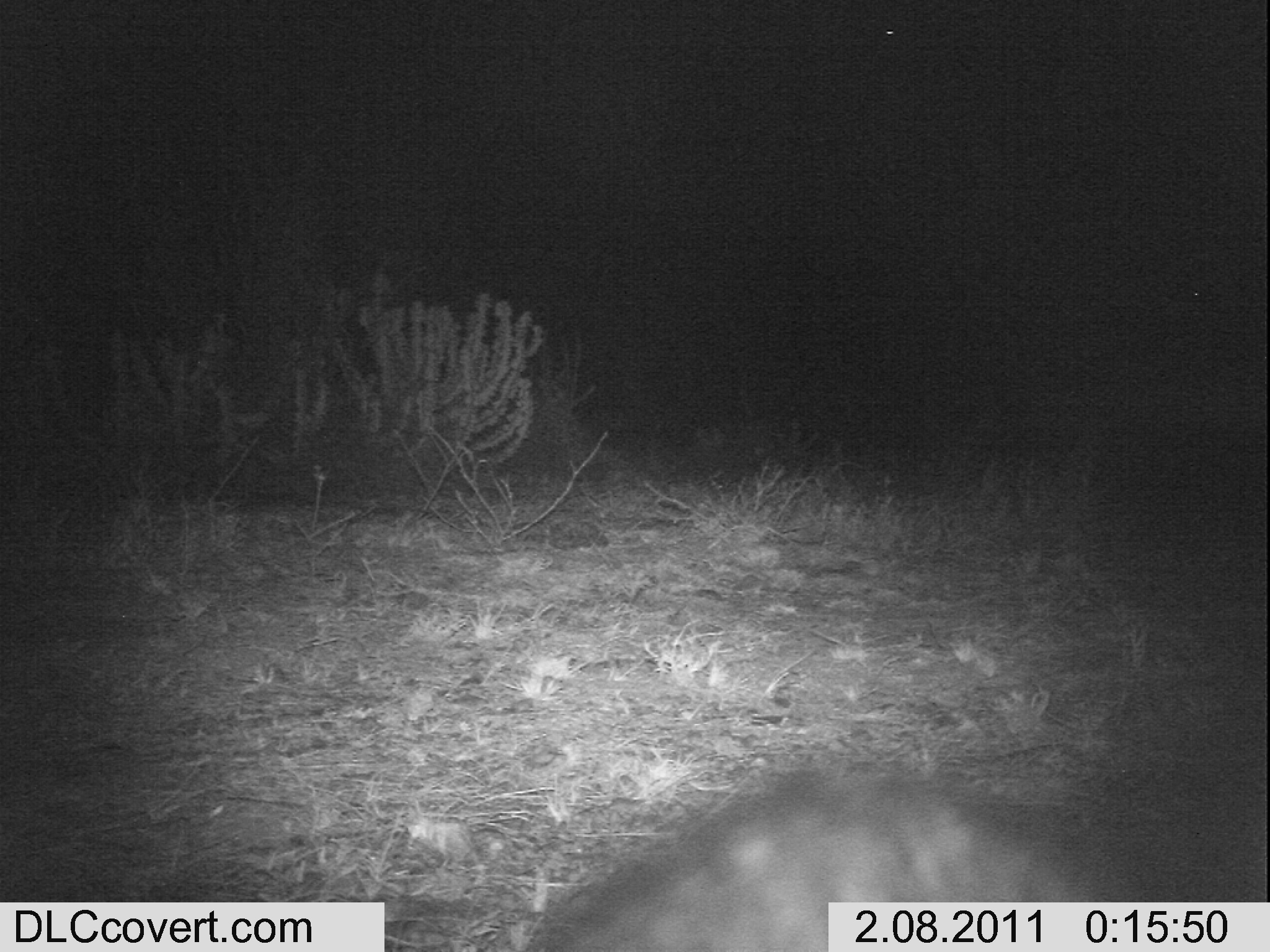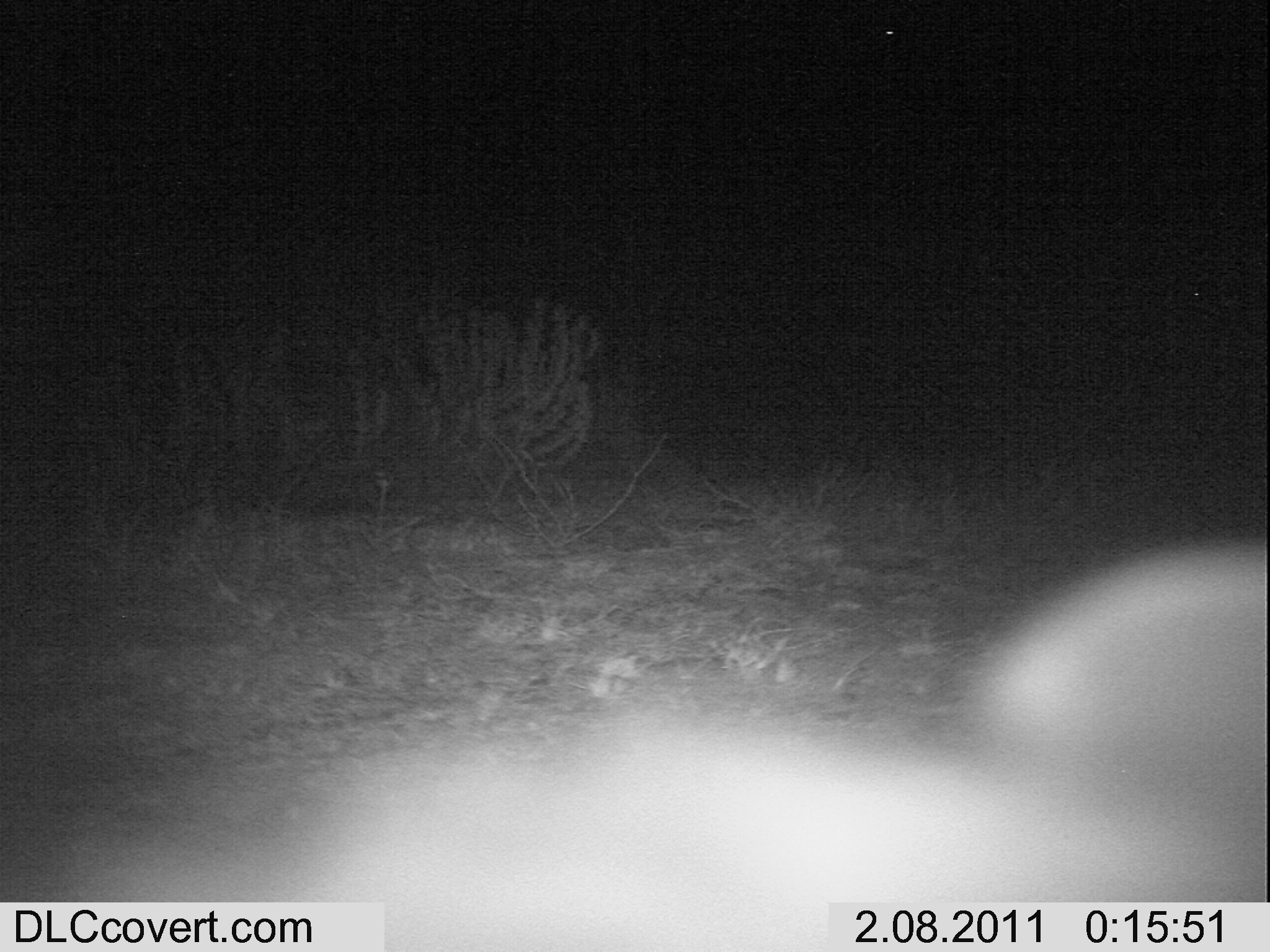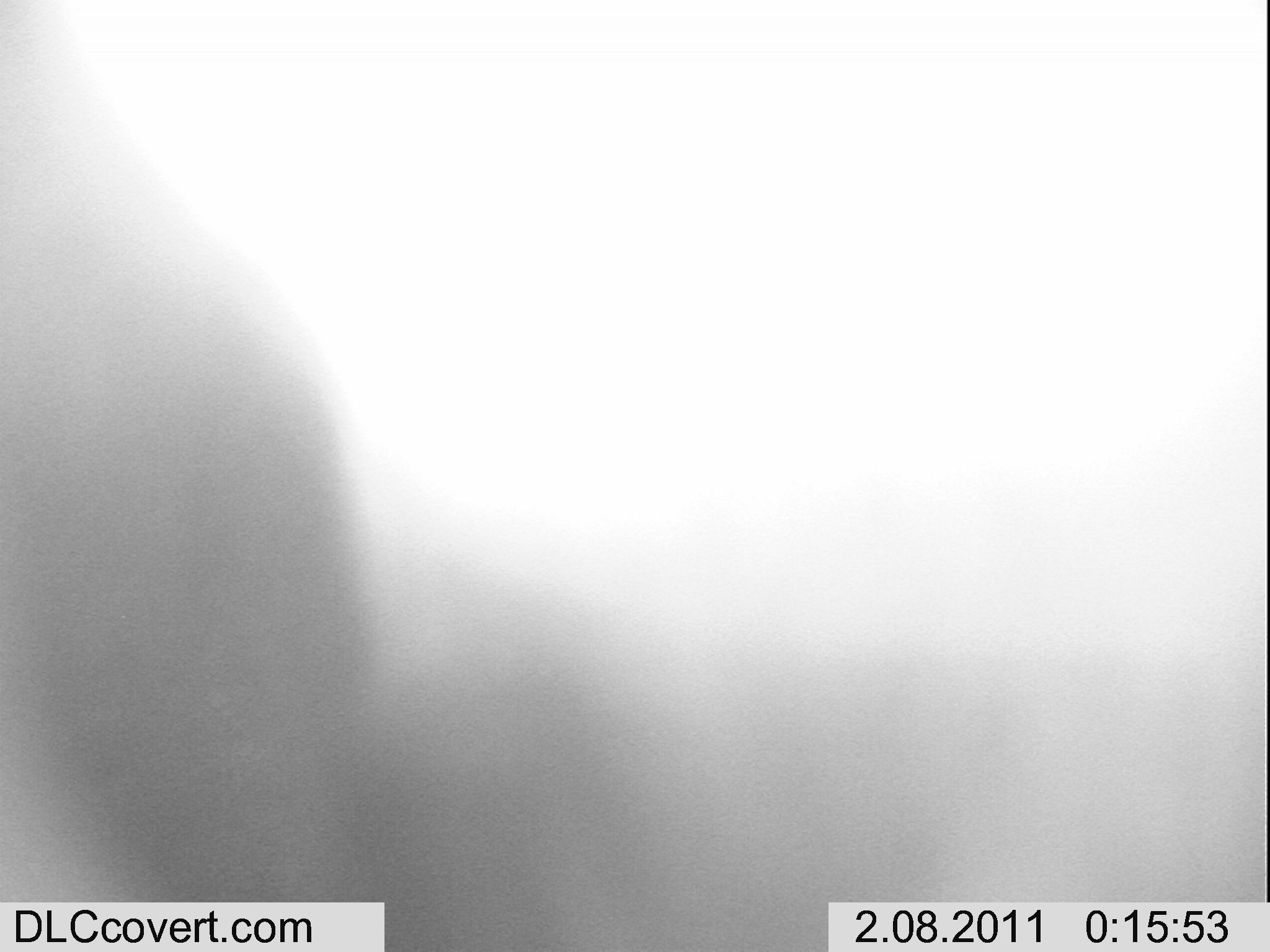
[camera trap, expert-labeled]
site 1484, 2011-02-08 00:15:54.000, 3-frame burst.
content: unidentified animal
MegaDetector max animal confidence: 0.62